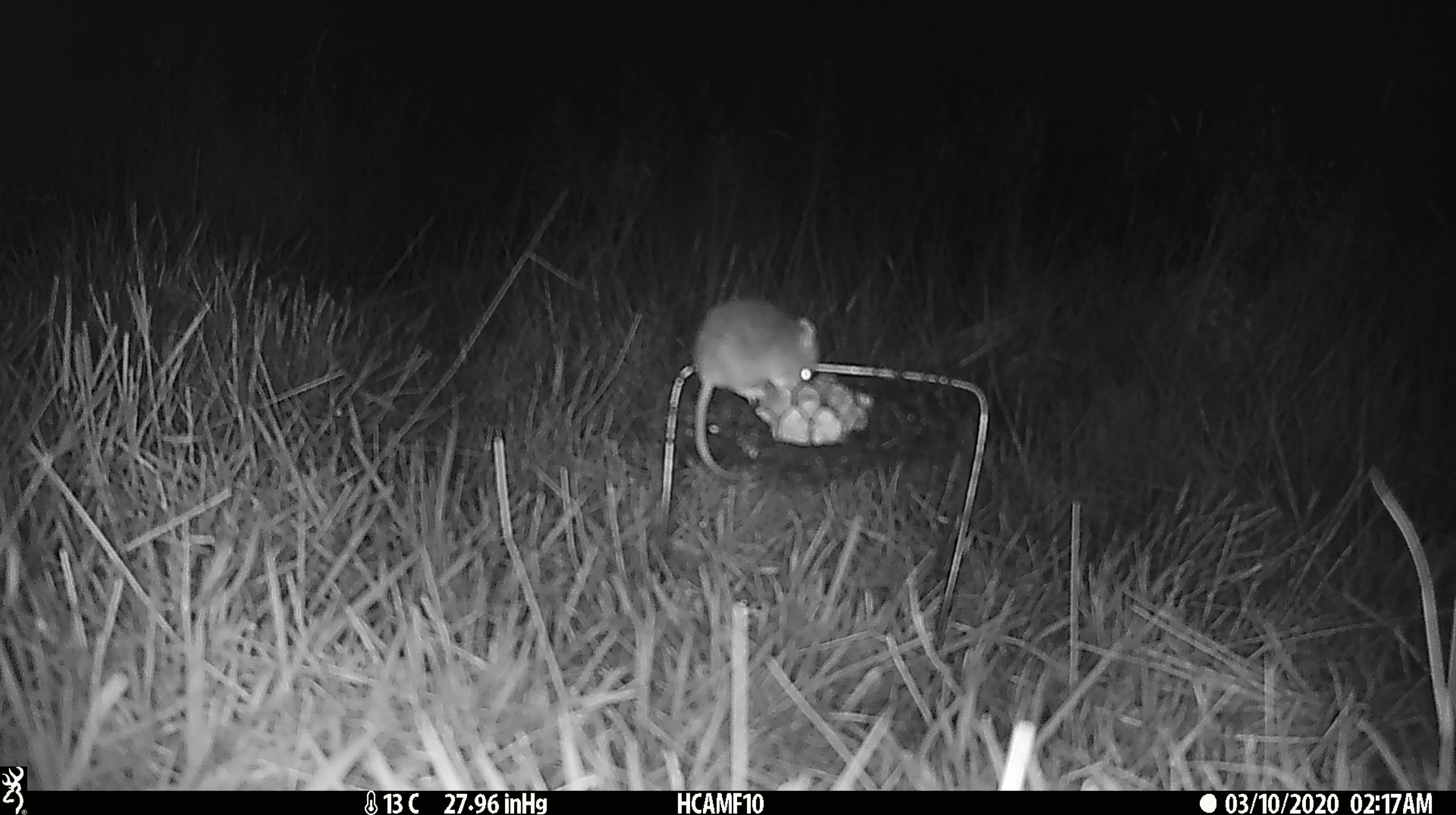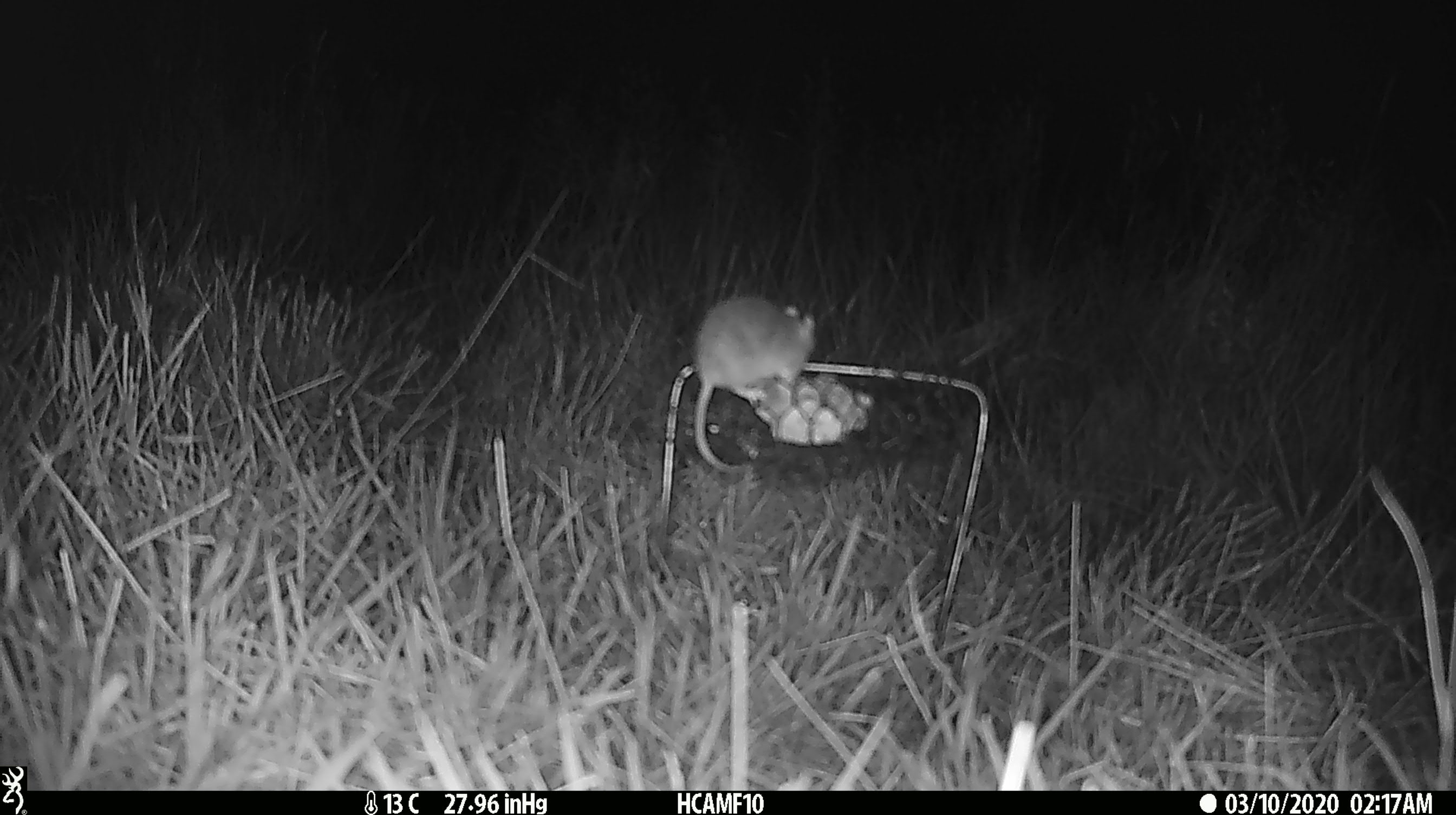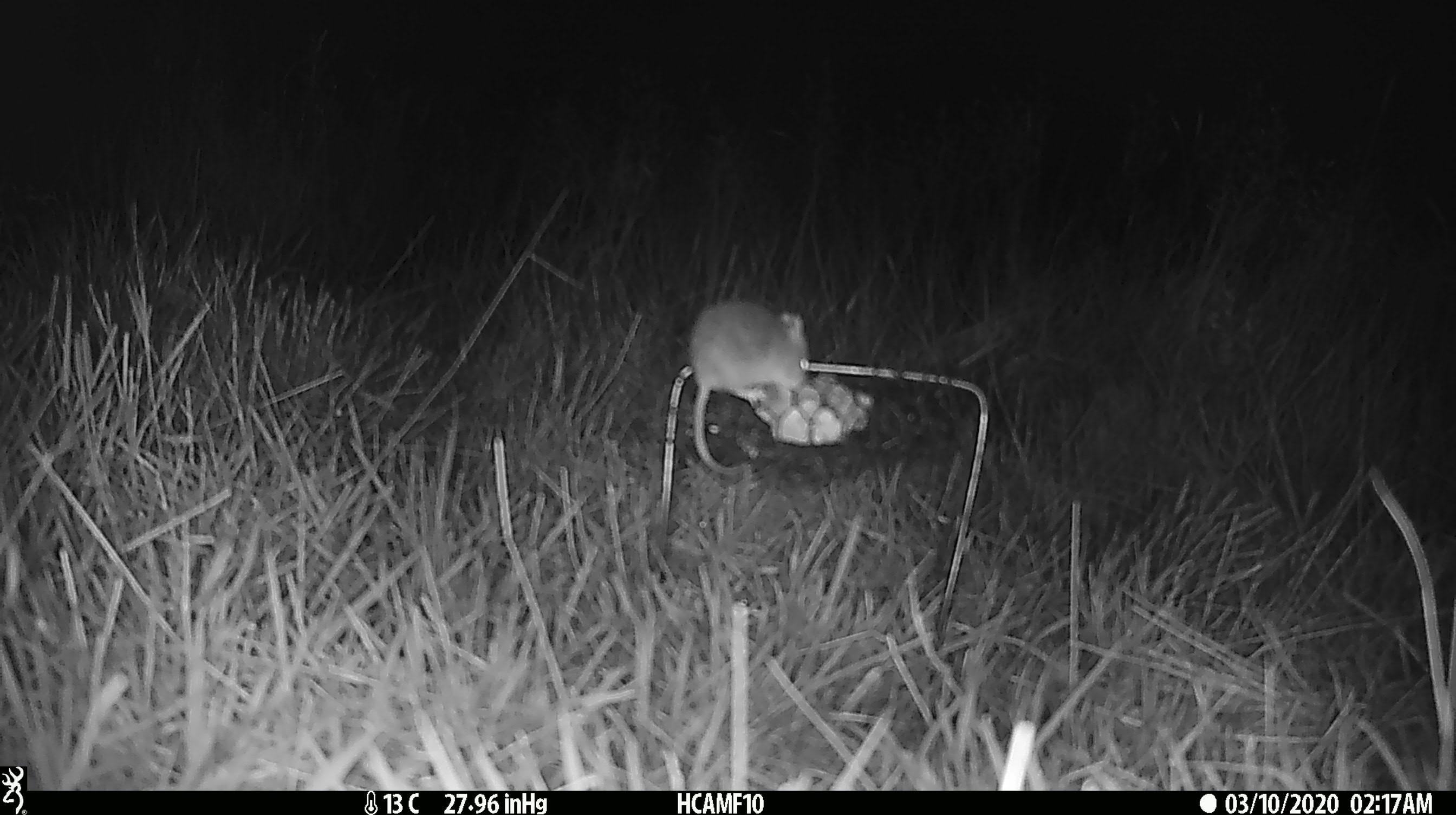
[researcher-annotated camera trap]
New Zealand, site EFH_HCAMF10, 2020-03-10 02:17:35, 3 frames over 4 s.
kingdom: Animalia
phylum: Chordata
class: Mammalia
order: Rodentia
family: Muridae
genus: Mus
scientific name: Mus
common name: mouse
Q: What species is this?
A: Mouse (Mus).